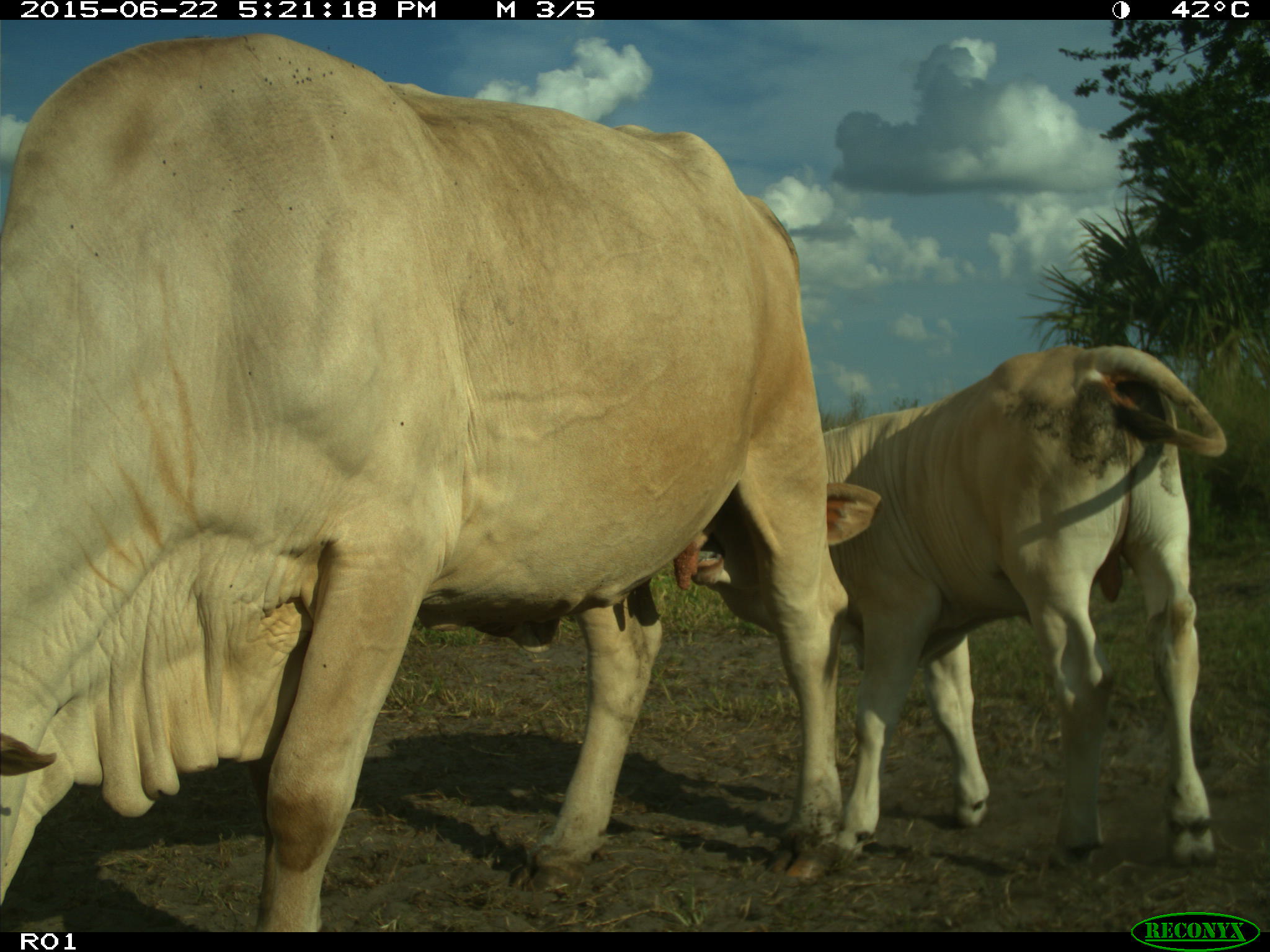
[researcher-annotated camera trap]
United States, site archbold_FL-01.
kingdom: Animalia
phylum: Chordata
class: Mammalia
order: Artiodactyla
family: Bovidae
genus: Bos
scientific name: Bos taurus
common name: domestic cow